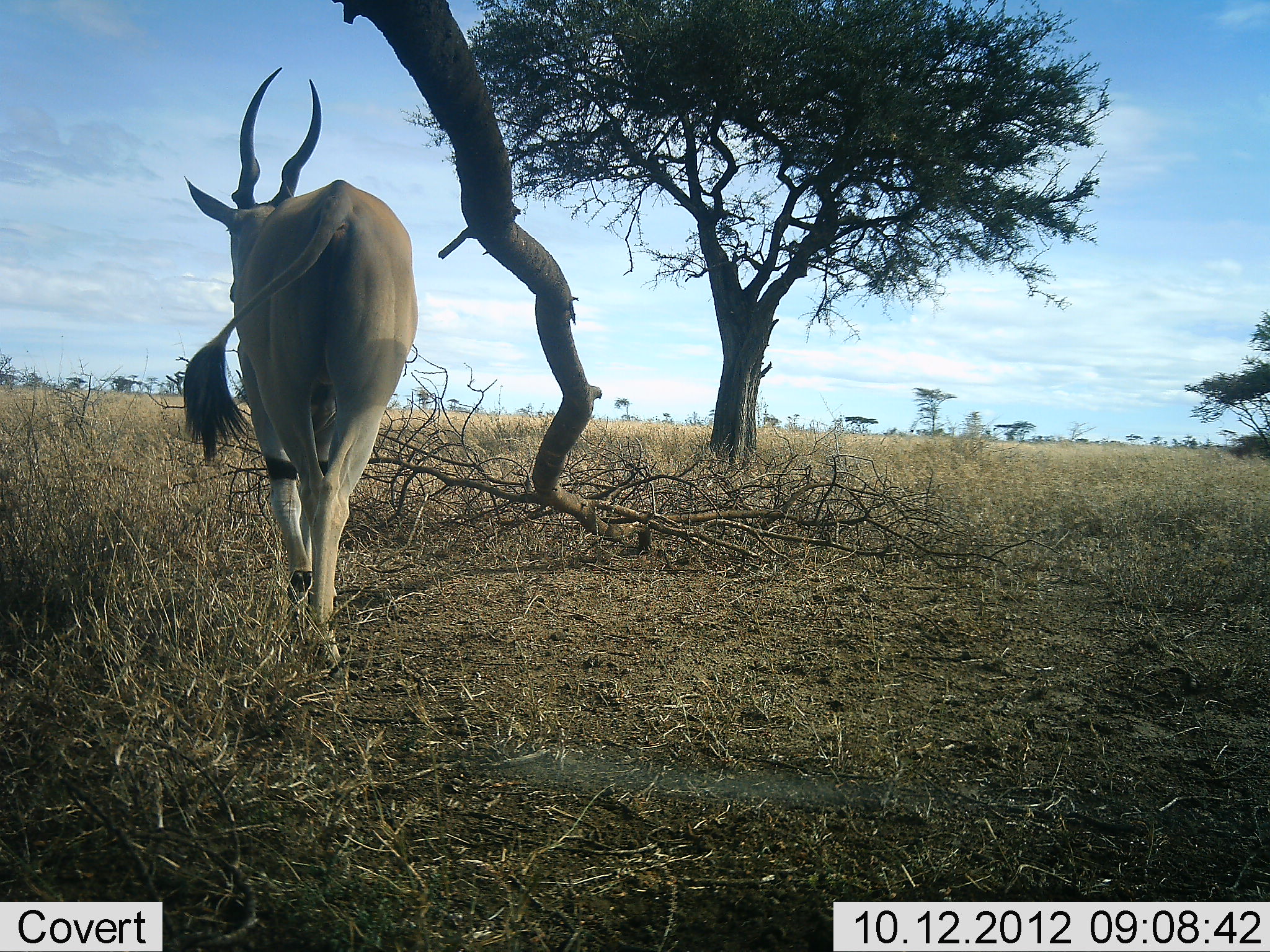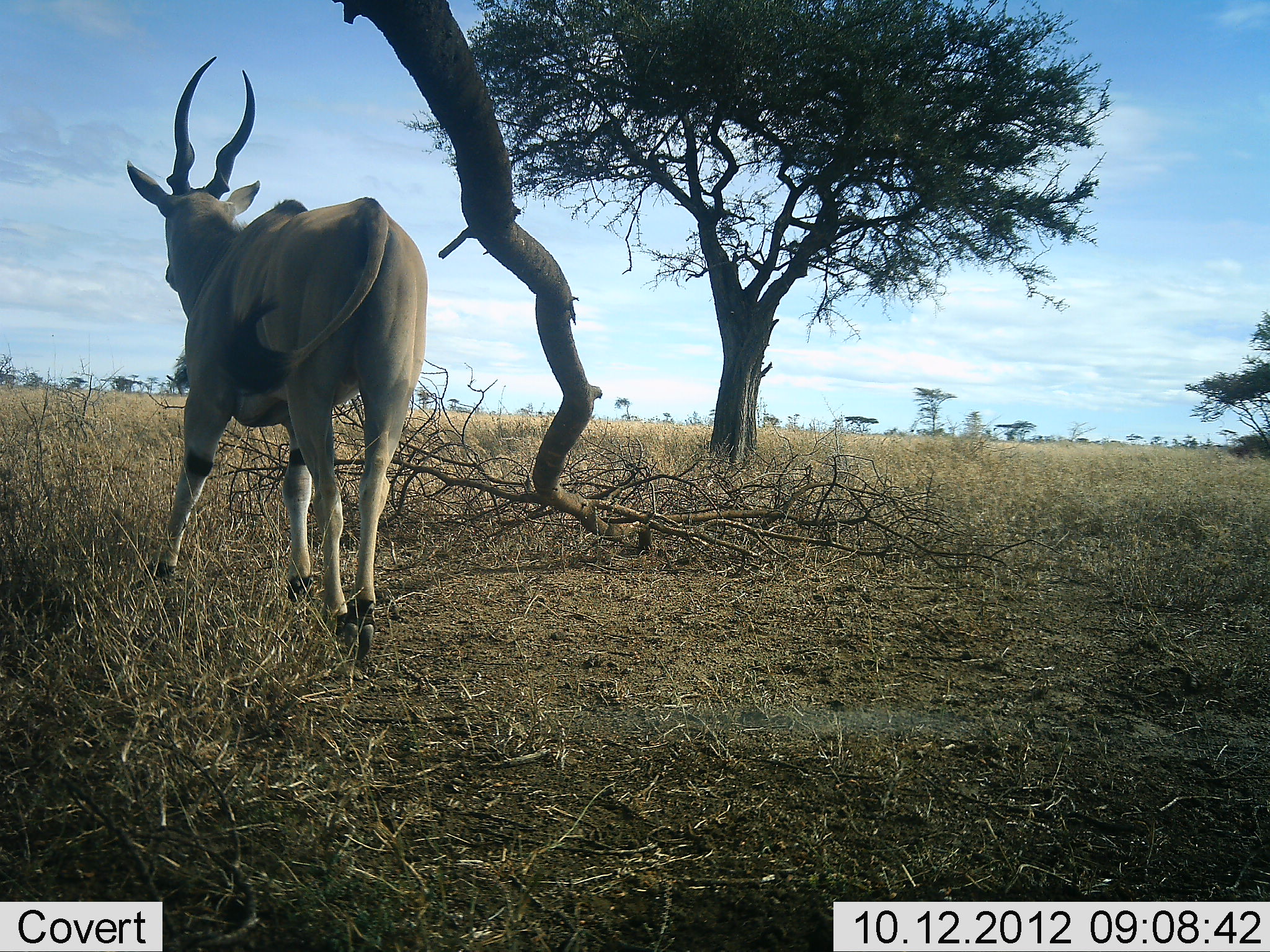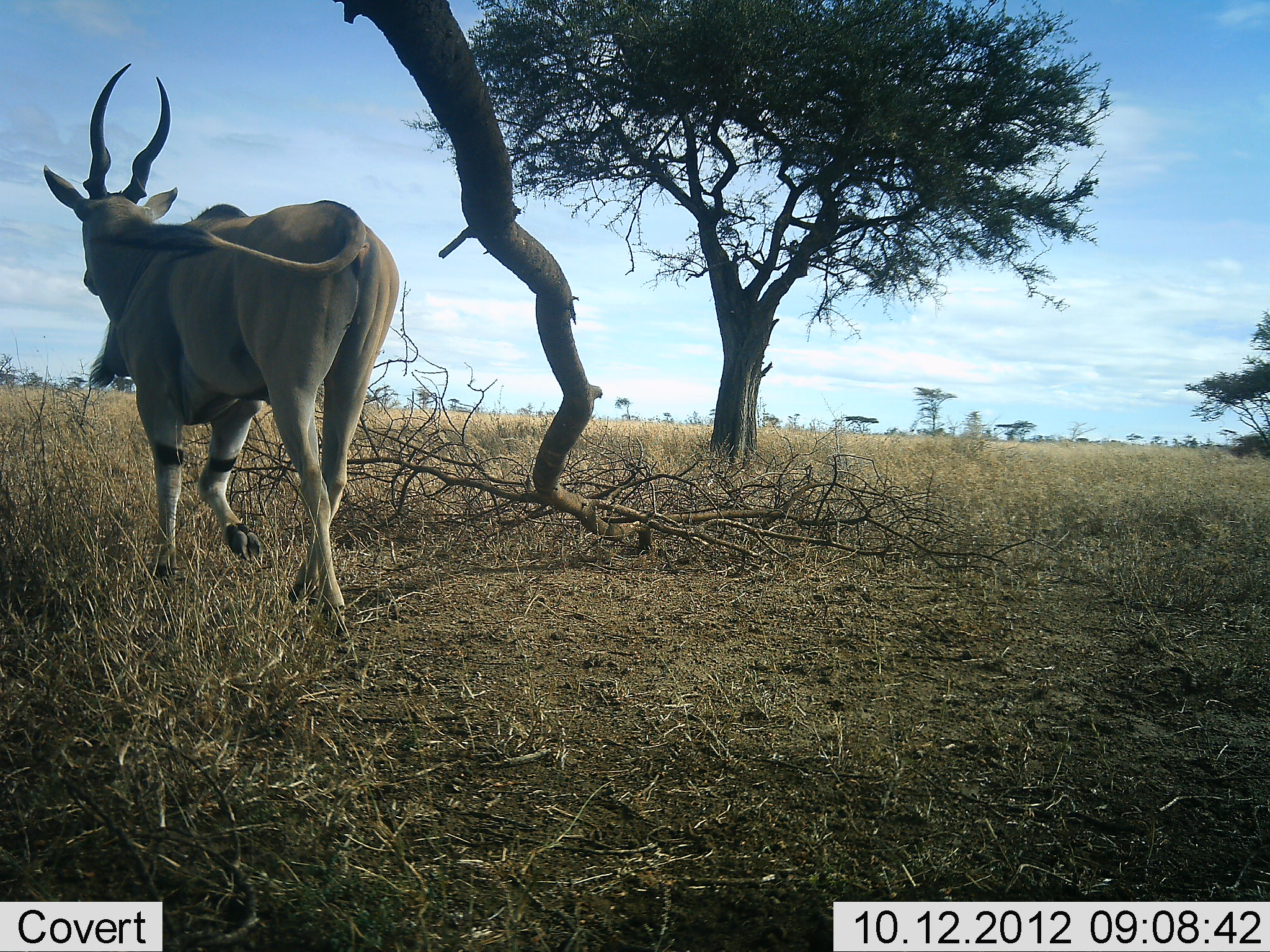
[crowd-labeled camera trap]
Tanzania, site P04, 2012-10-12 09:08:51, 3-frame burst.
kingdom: Animalia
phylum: Chordata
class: Mammalia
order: Artiodactyla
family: Bovidae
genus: Tragelaphus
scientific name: Tragelaphus oryx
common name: eland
Eland (Tragelaphus oryx), count 1. Behavior (volunteer vote fractions): standing 0%, resting 0%, moving 100%, interacting 0%. Young present (vote fraction): 0%. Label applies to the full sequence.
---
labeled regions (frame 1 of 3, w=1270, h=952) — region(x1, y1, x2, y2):
animal: region(179, 68, 421, 686)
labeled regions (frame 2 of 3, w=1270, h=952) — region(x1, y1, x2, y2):
animal: region(122, 53, 431, 664)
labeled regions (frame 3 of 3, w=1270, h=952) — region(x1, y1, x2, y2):
animal: region(42, 61, 400, 643)